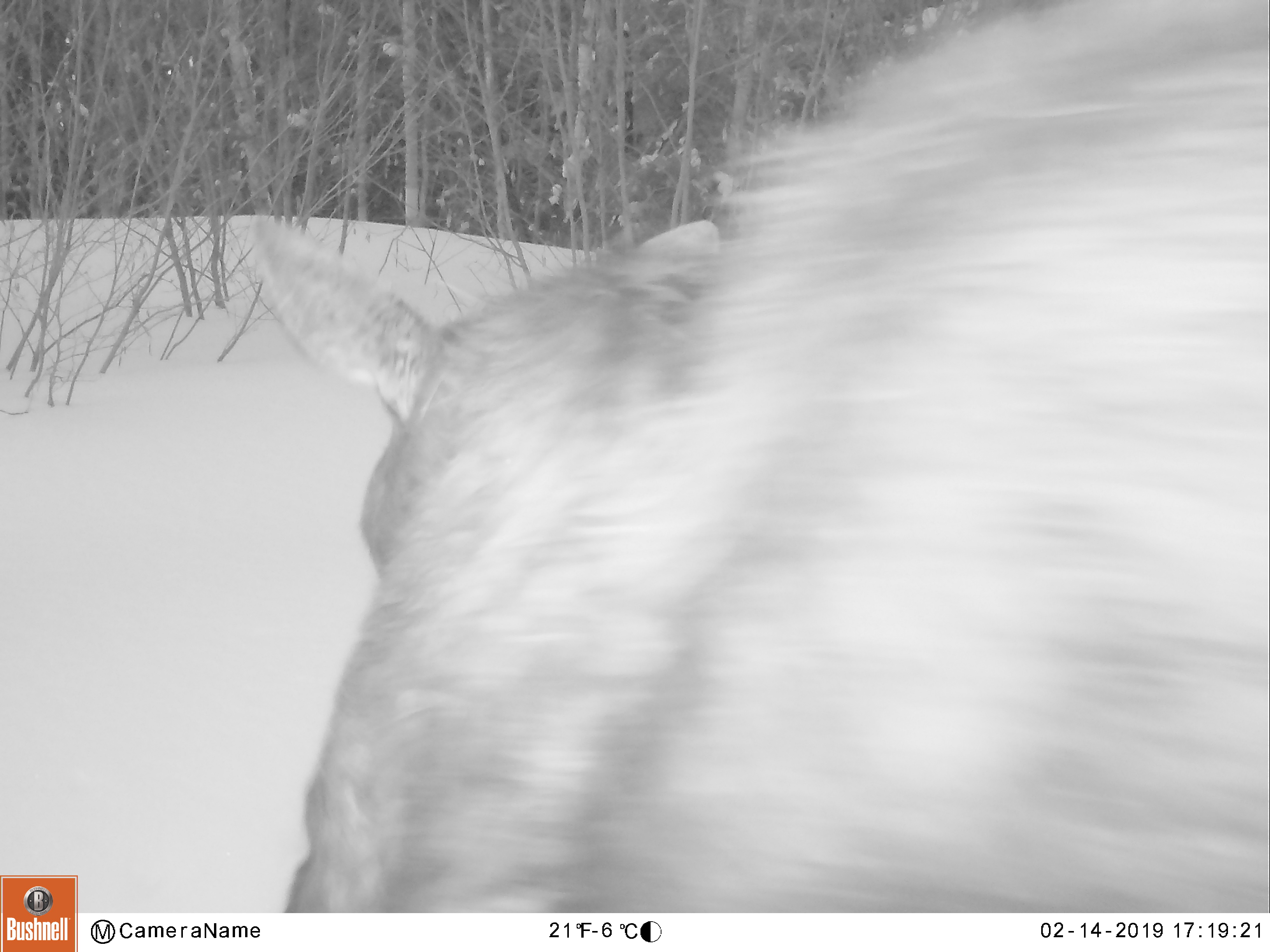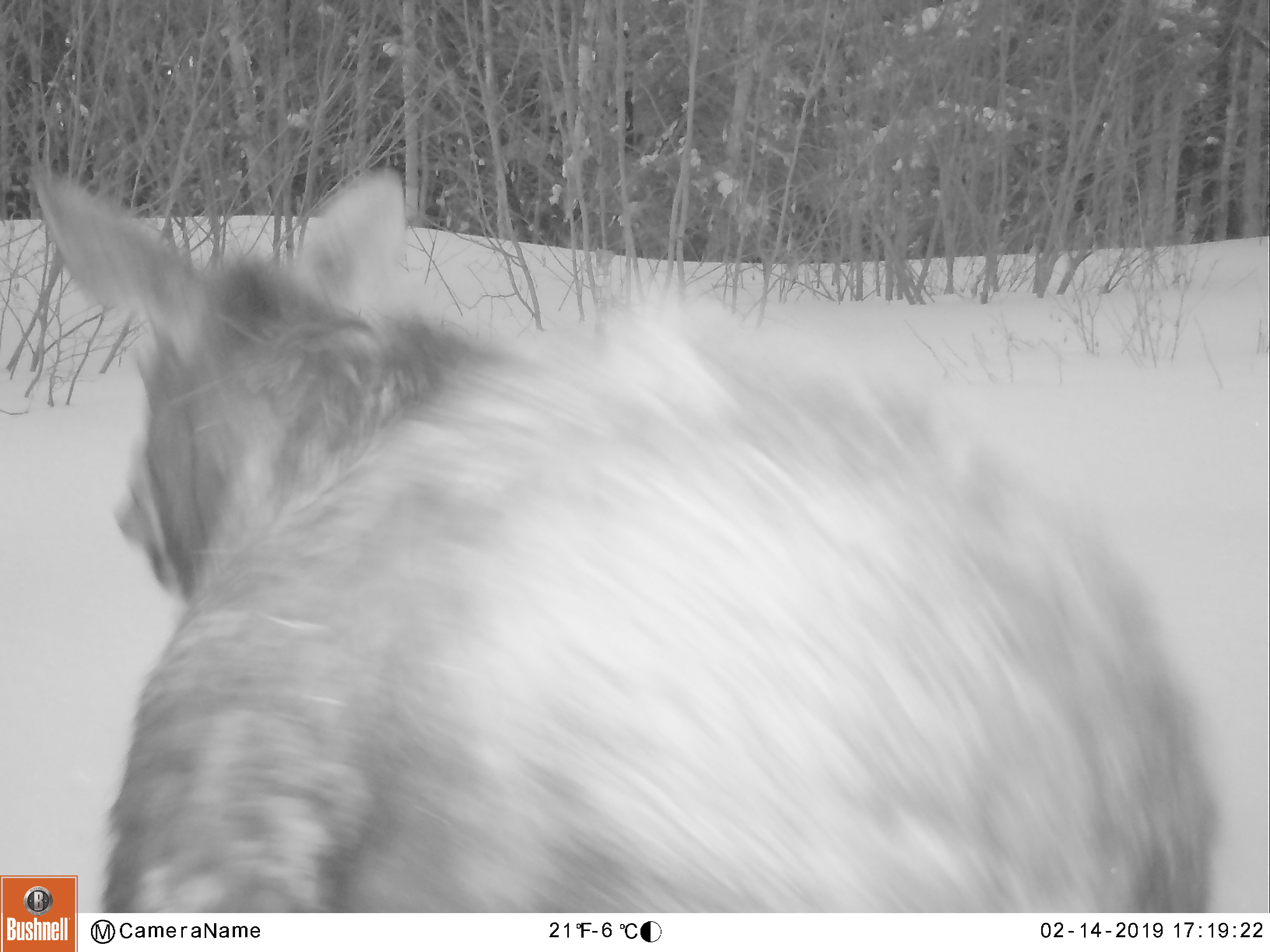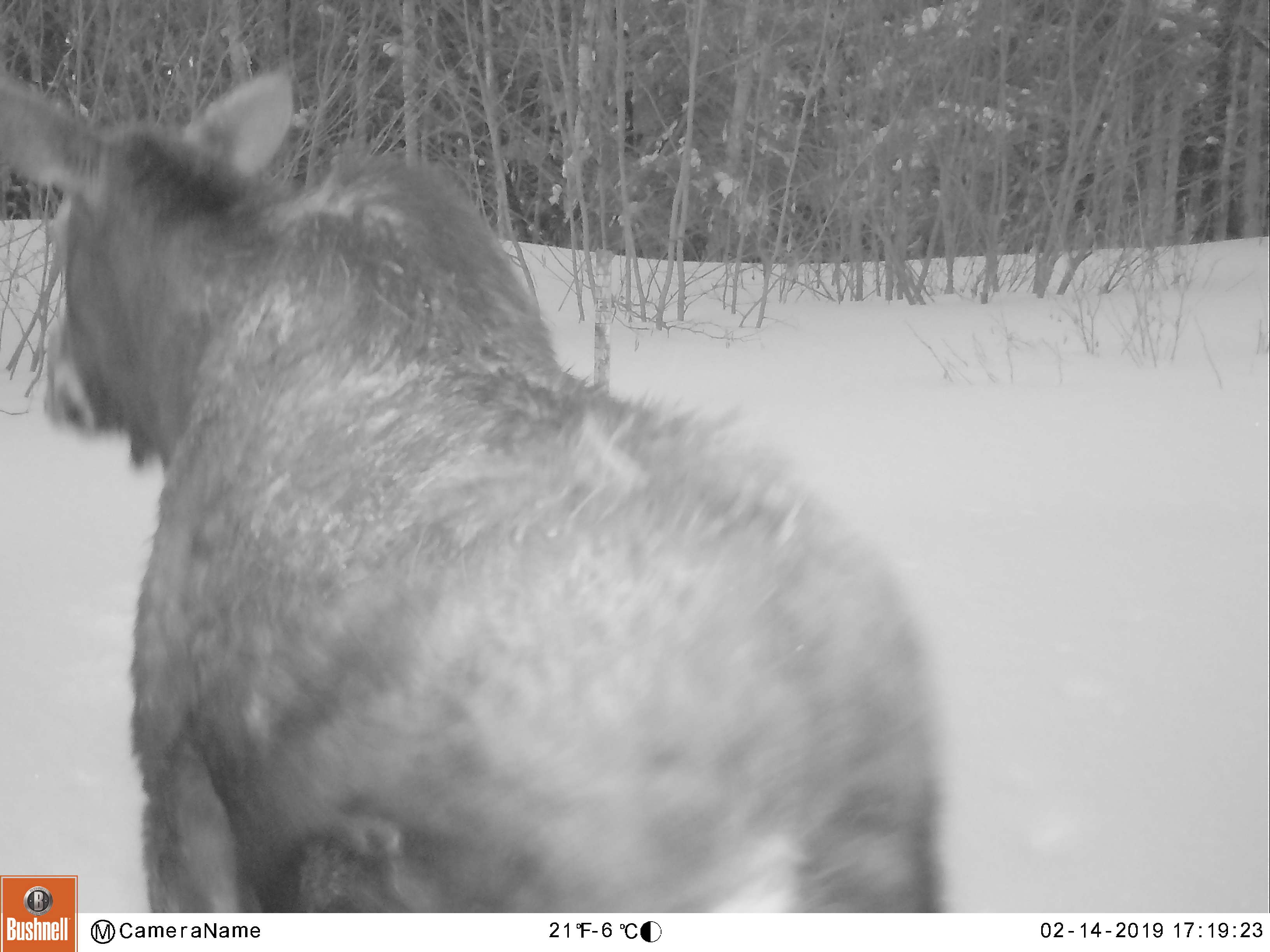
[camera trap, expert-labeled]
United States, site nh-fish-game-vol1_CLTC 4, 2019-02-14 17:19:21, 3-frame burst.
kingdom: Animalia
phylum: Chordata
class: Mammalia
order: Artiodactyla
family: Cervidae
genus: Alces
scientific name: Alces alces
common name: moose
Moose (Alces alces).